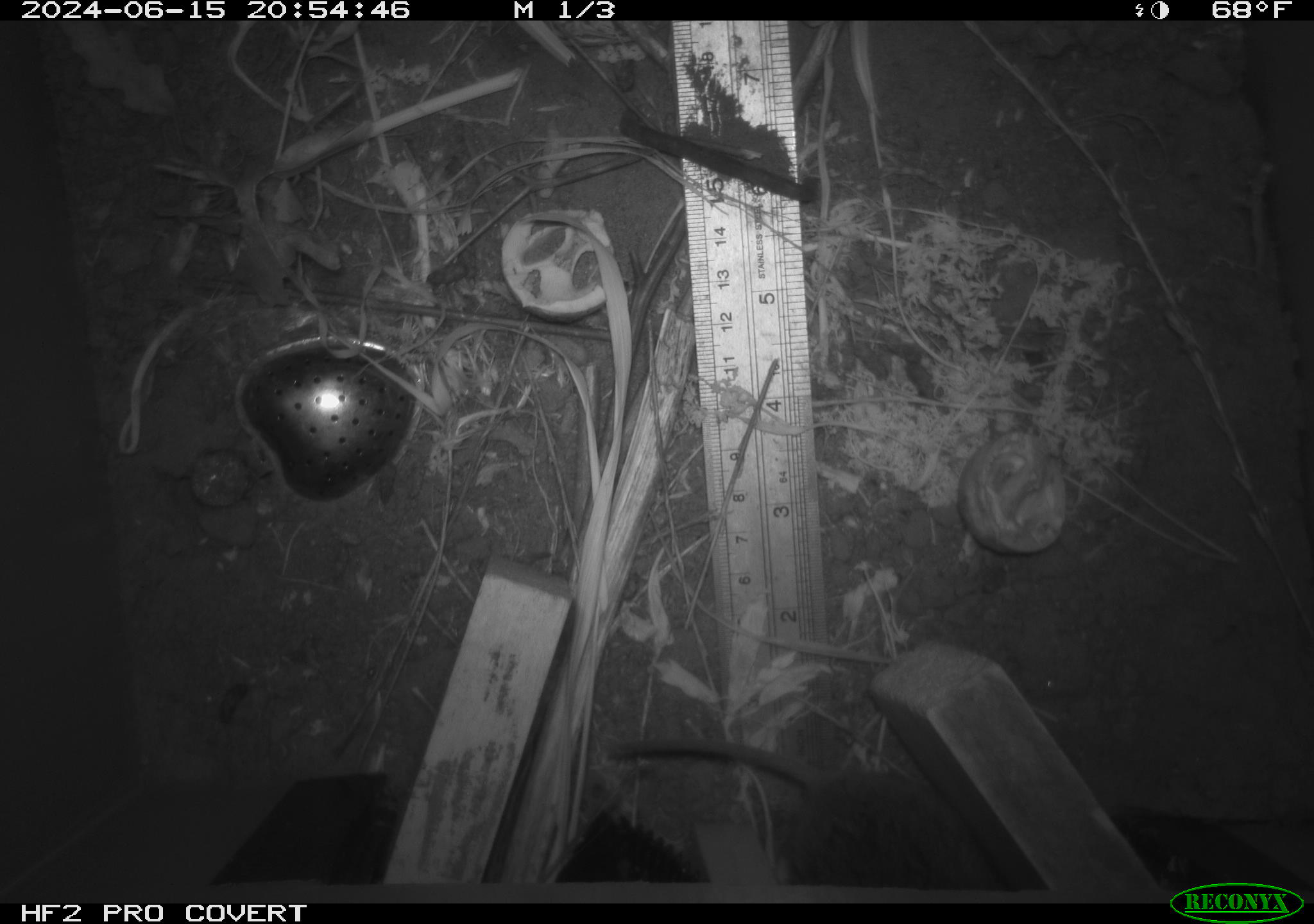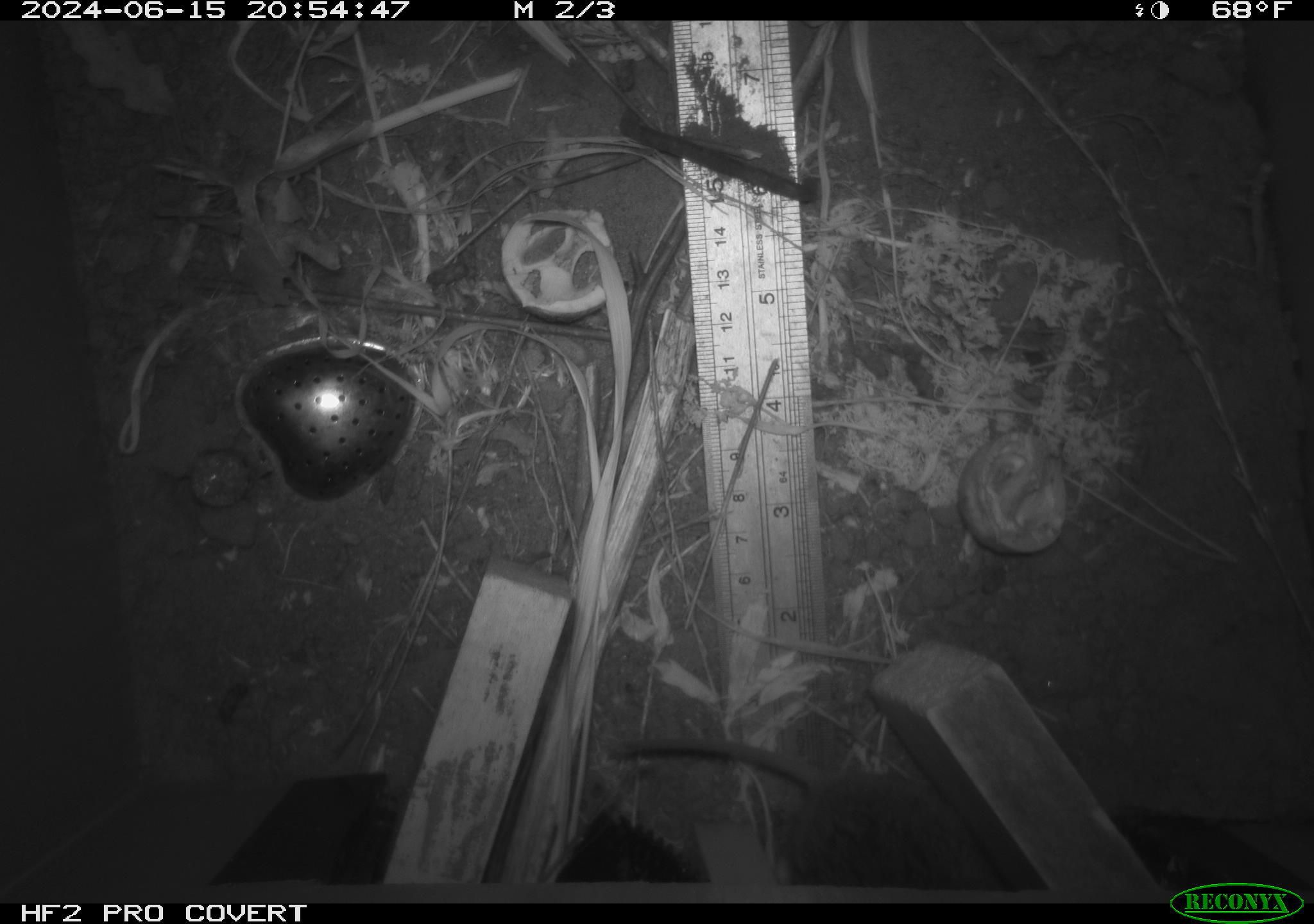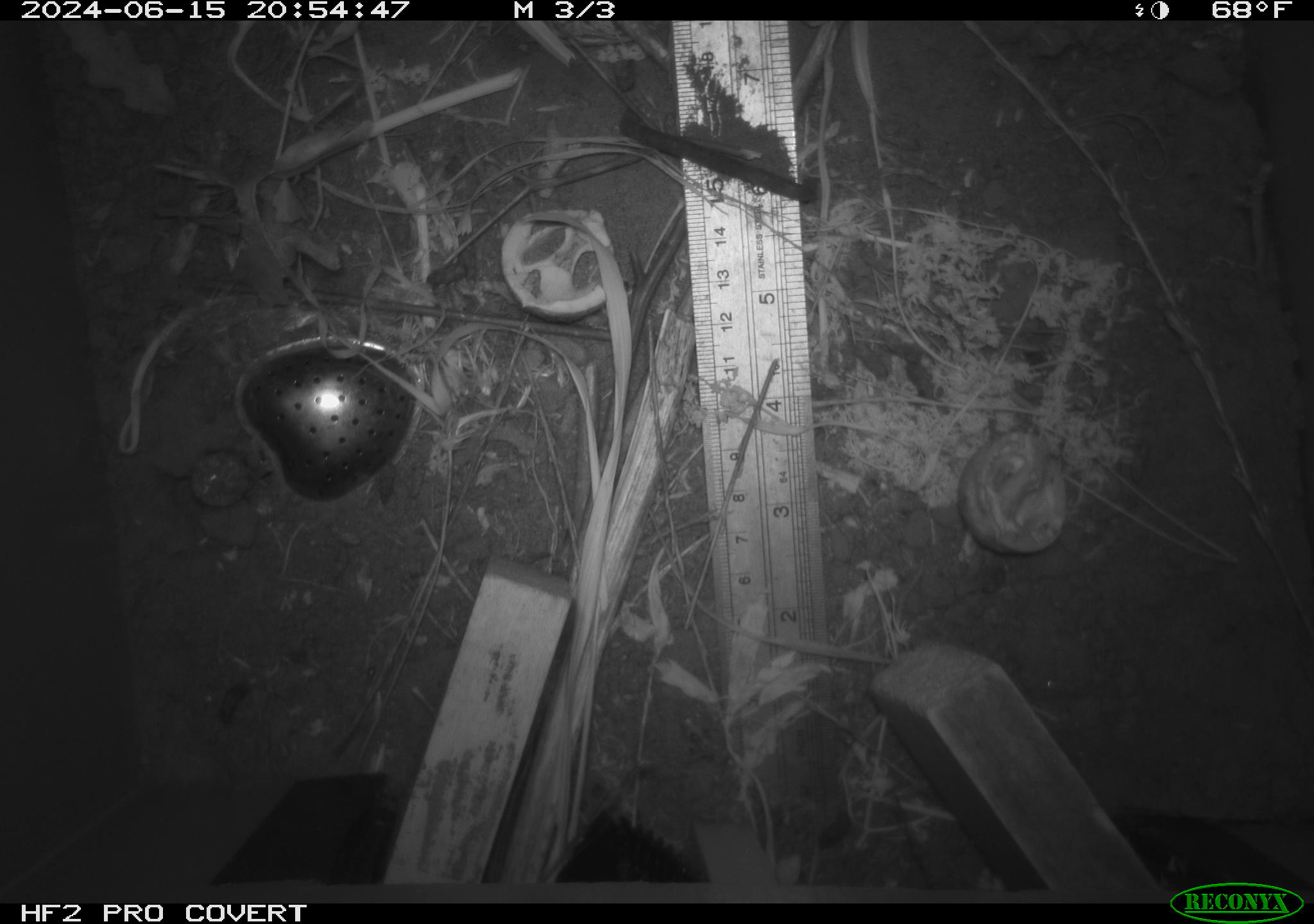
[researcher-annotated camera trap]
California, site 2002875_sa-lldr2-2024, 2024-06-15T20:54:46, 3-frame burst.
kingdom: Animalia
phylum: Chordata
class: Mammalia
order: Rodentia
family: Cricetidae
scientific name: Arvicolinae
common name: voles, lemmings, and muskrats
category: arvicolinae subfamily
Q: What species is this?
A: Arvicolinae subfamily (voles, lemmings, and muskrats) (Arvicolinae).